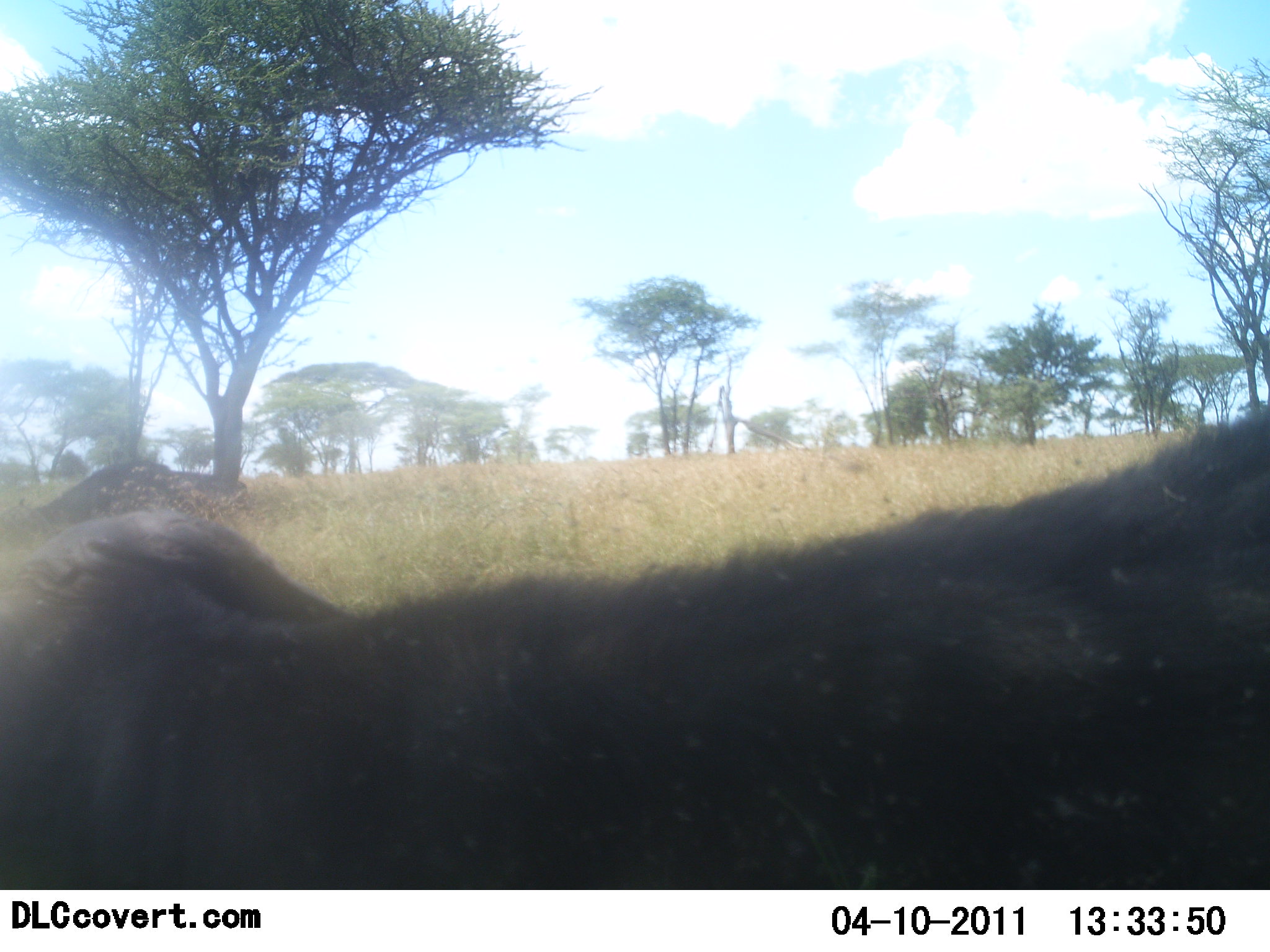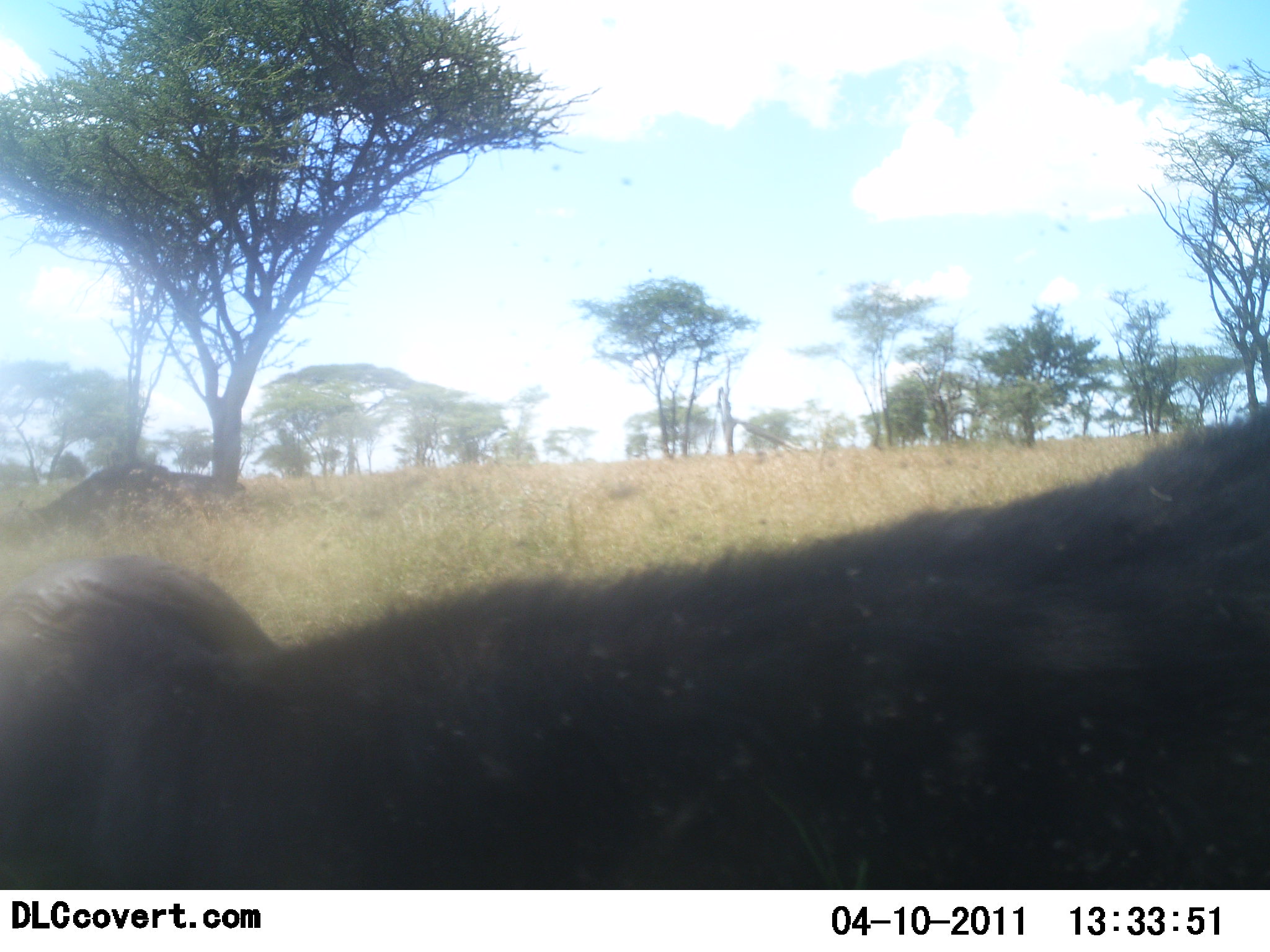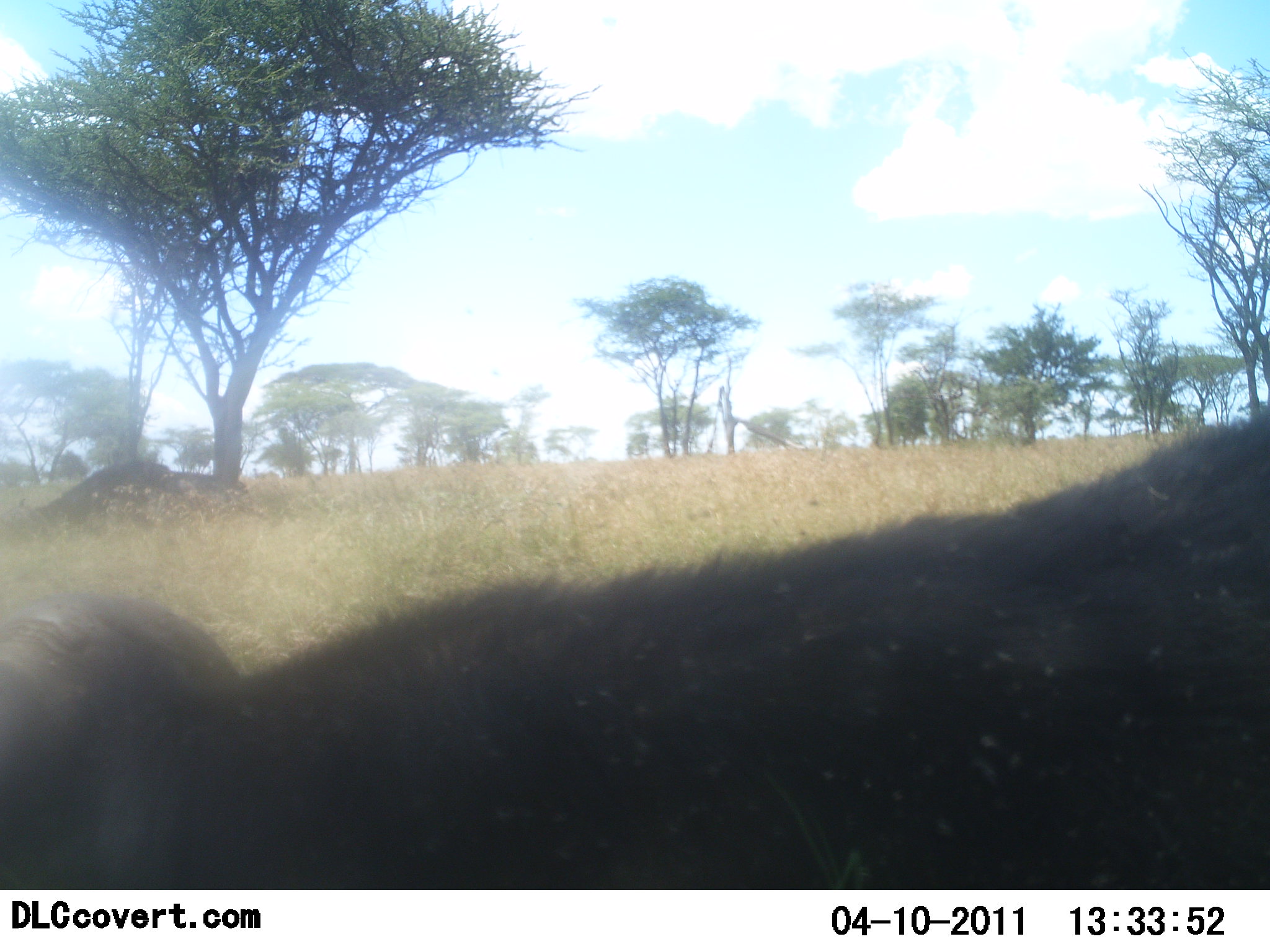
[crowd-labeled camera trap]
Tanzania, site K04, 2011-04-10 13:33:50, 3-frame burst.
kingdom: Animalia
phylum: Chordata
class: Mammalia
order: Artiodactyla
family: Bovidae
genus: Syncerus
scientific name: Syncerus caffer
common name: cape buffalo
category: buffalo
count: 1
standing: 83%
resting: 17%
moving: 0%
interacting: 0%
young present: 0%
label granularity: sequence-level